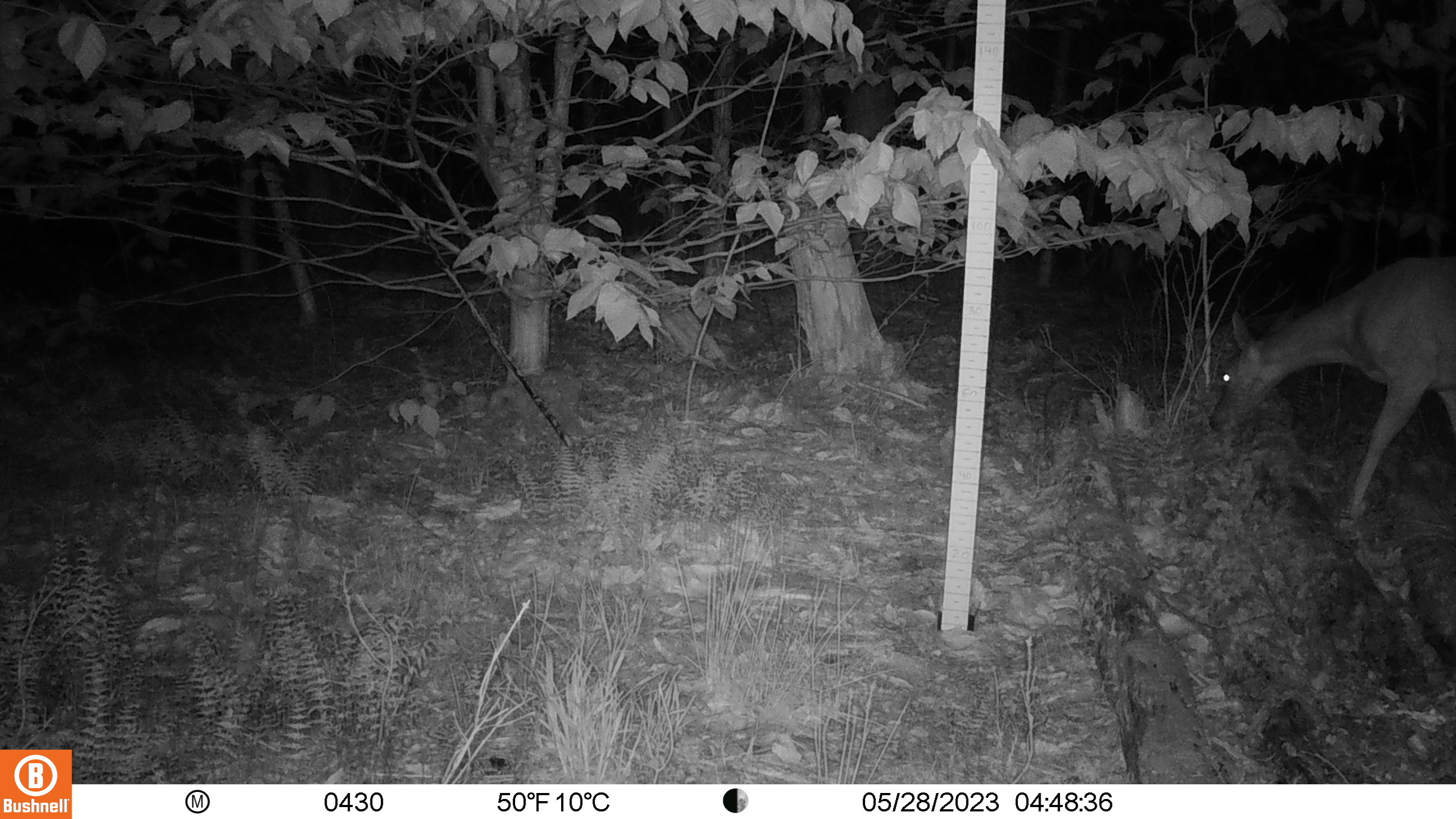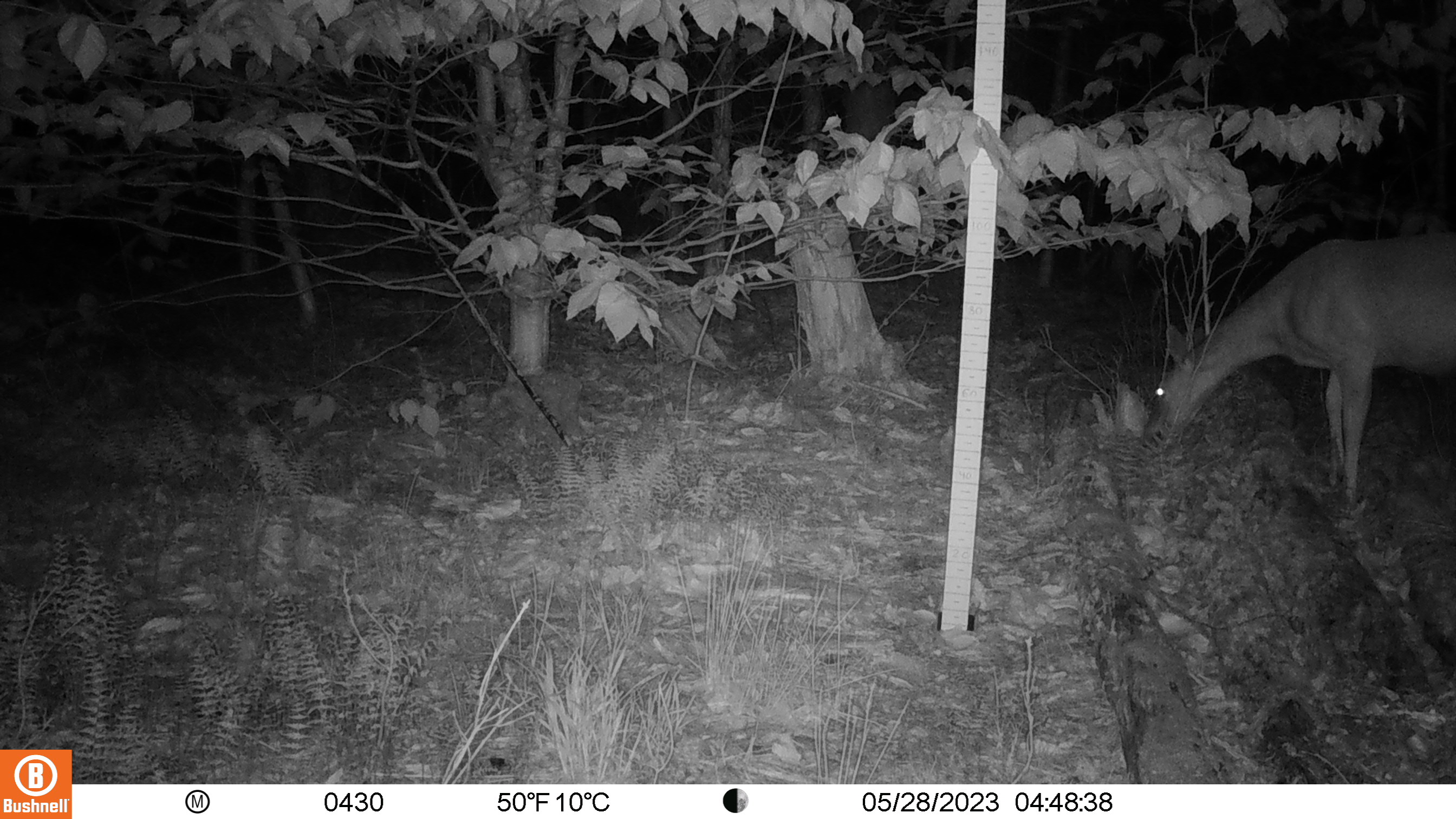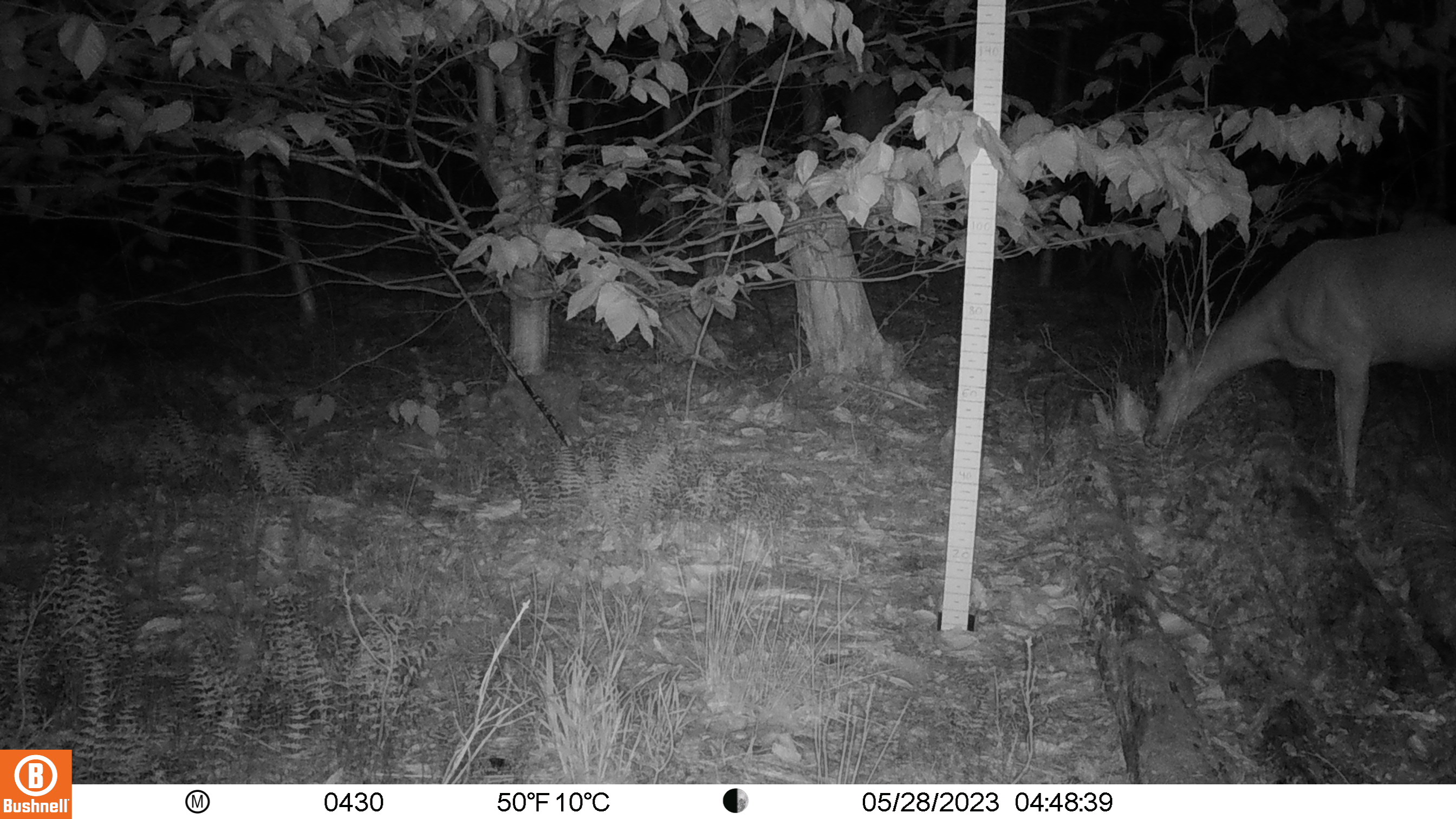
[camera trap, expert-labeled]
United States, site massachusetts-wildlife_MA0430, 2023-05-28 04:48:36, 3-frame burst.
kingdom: Animalia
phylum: Chordata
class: Mammalia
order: Artiodactyla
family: Cervidae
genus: Odocoileus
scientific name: Odocoileus virginianus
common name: white-tailed deer